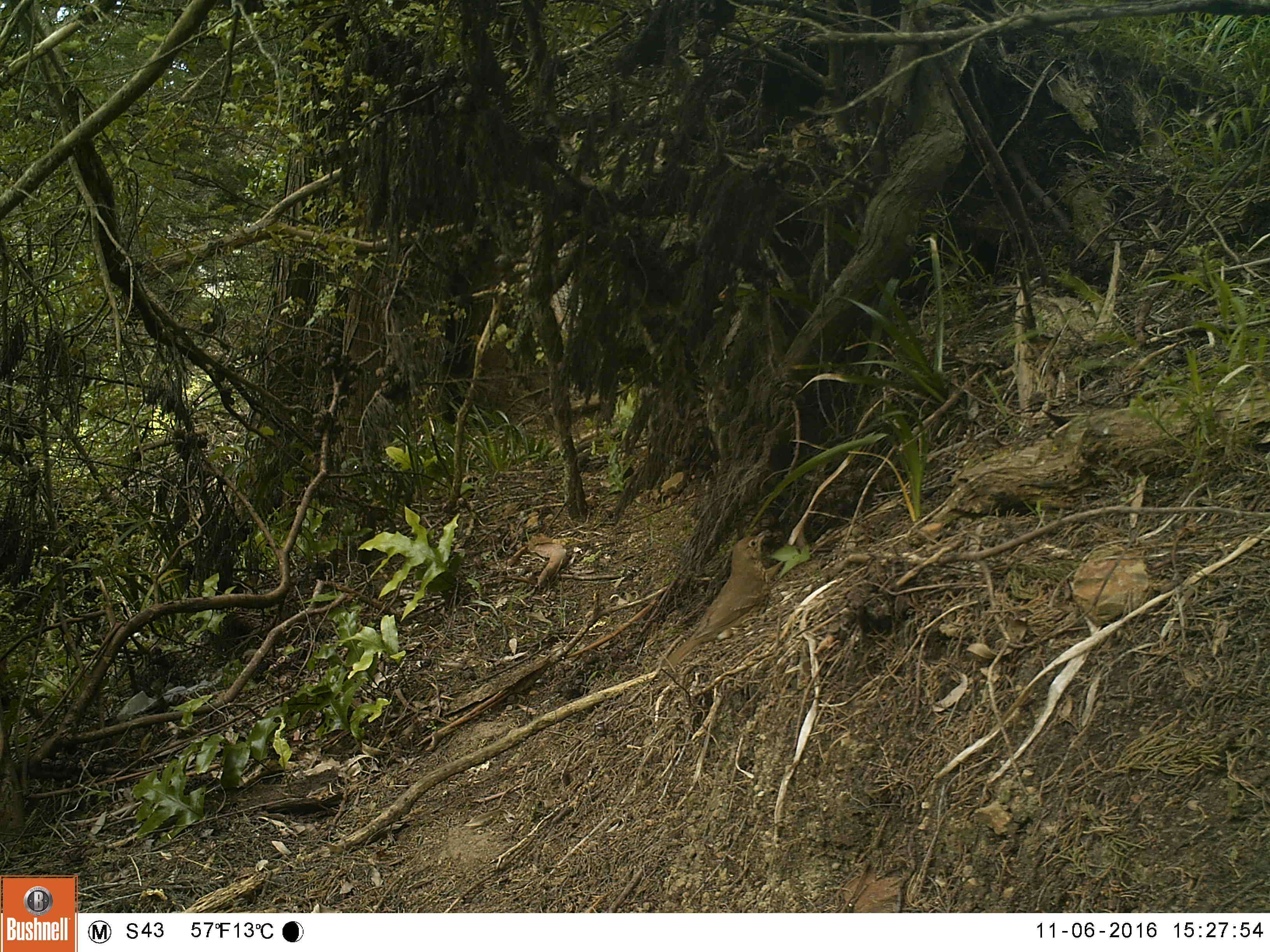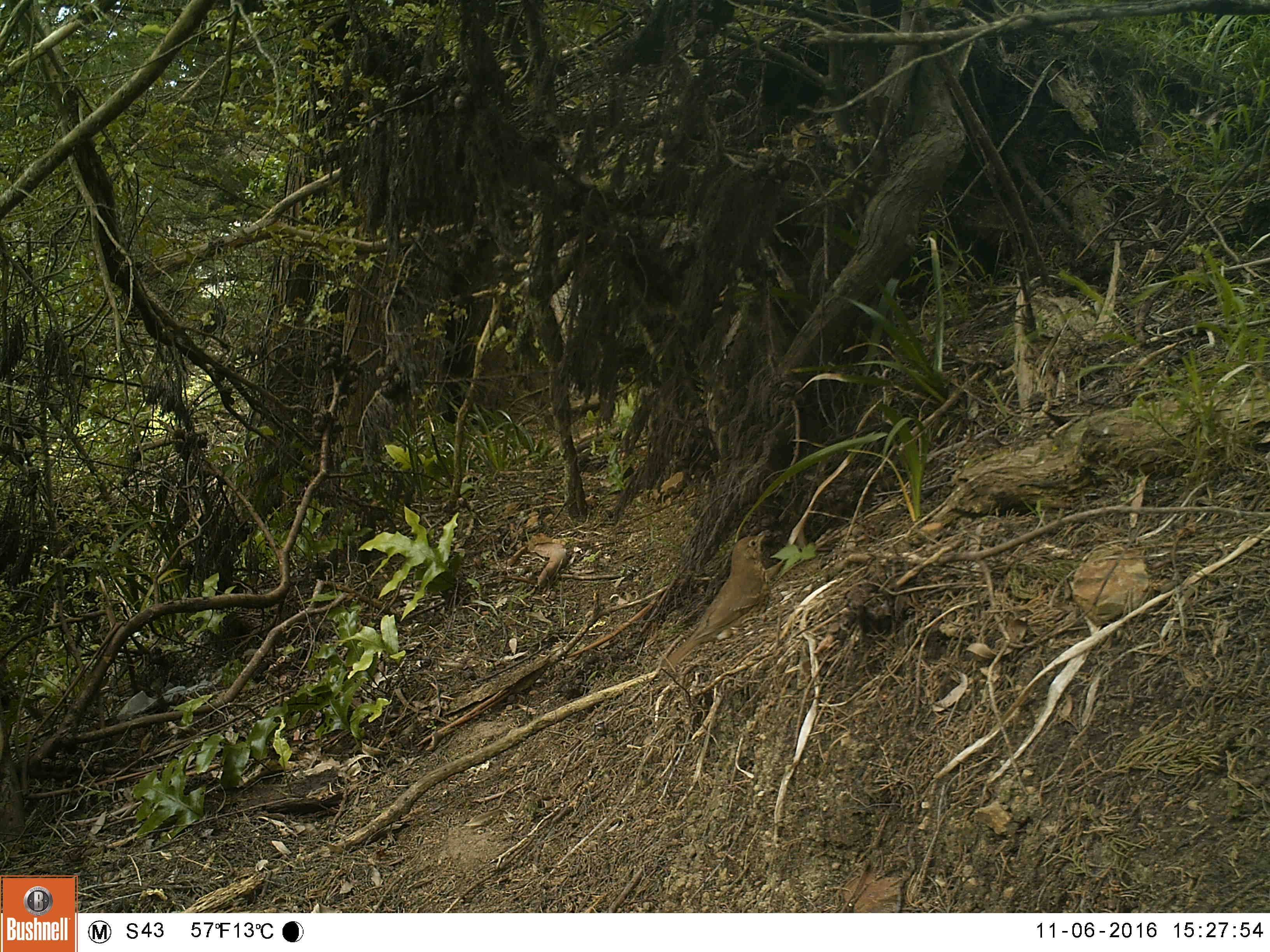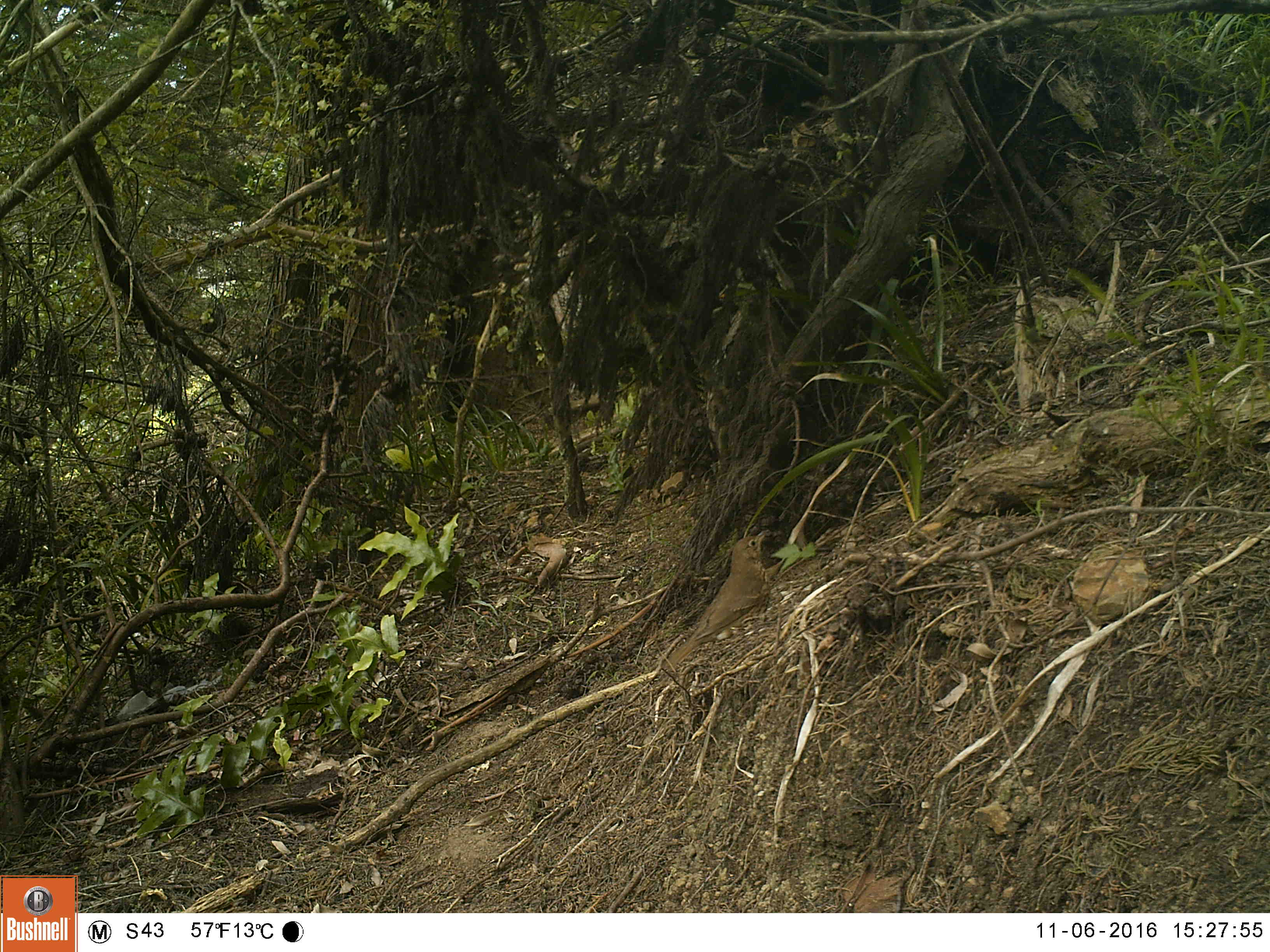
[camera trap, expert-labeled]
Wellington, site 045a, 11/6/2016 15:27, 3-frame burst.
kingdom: Animalia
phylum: Chordata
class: Aves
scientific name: Aves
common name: bird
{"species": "bird (Aves)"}